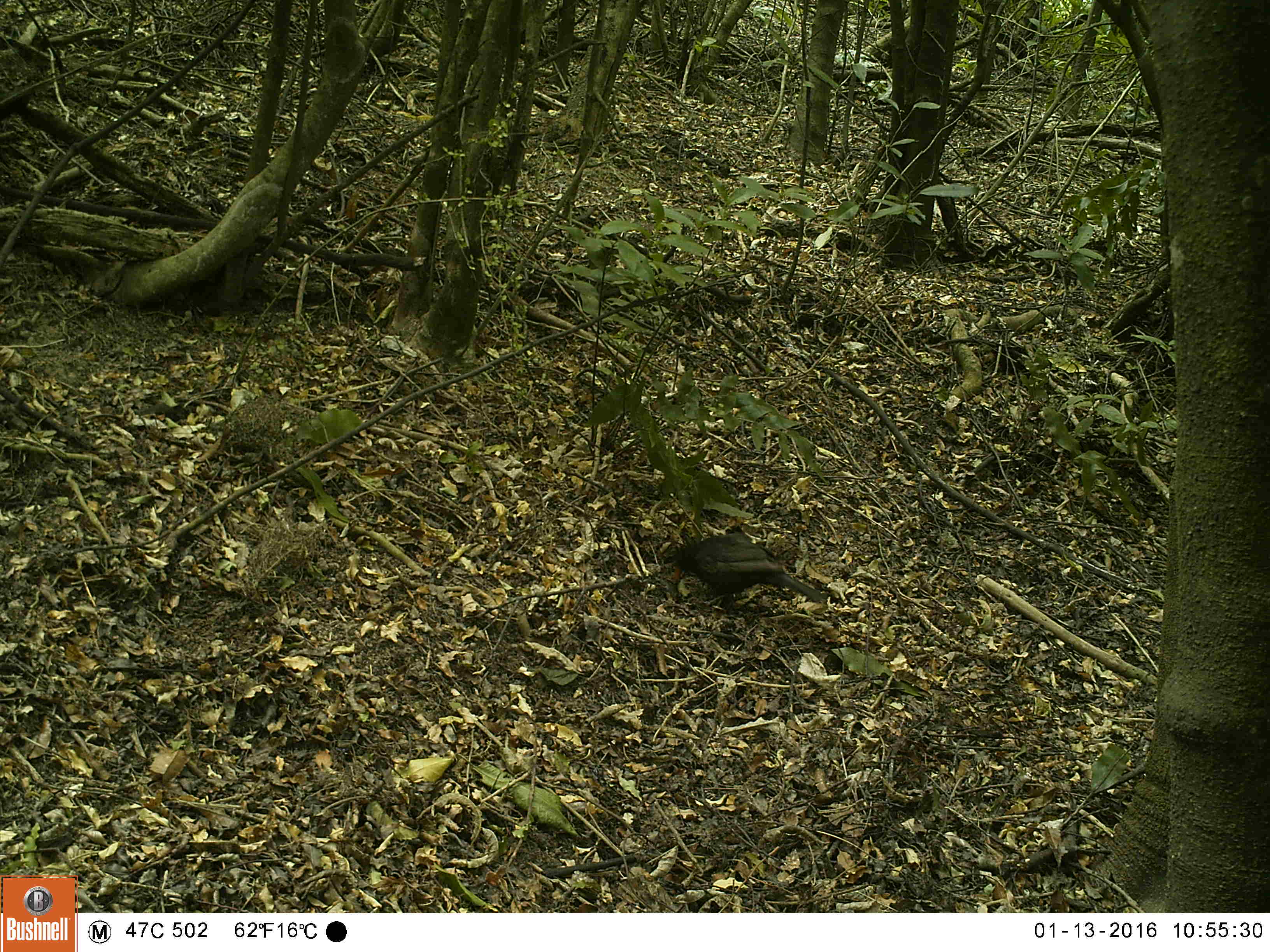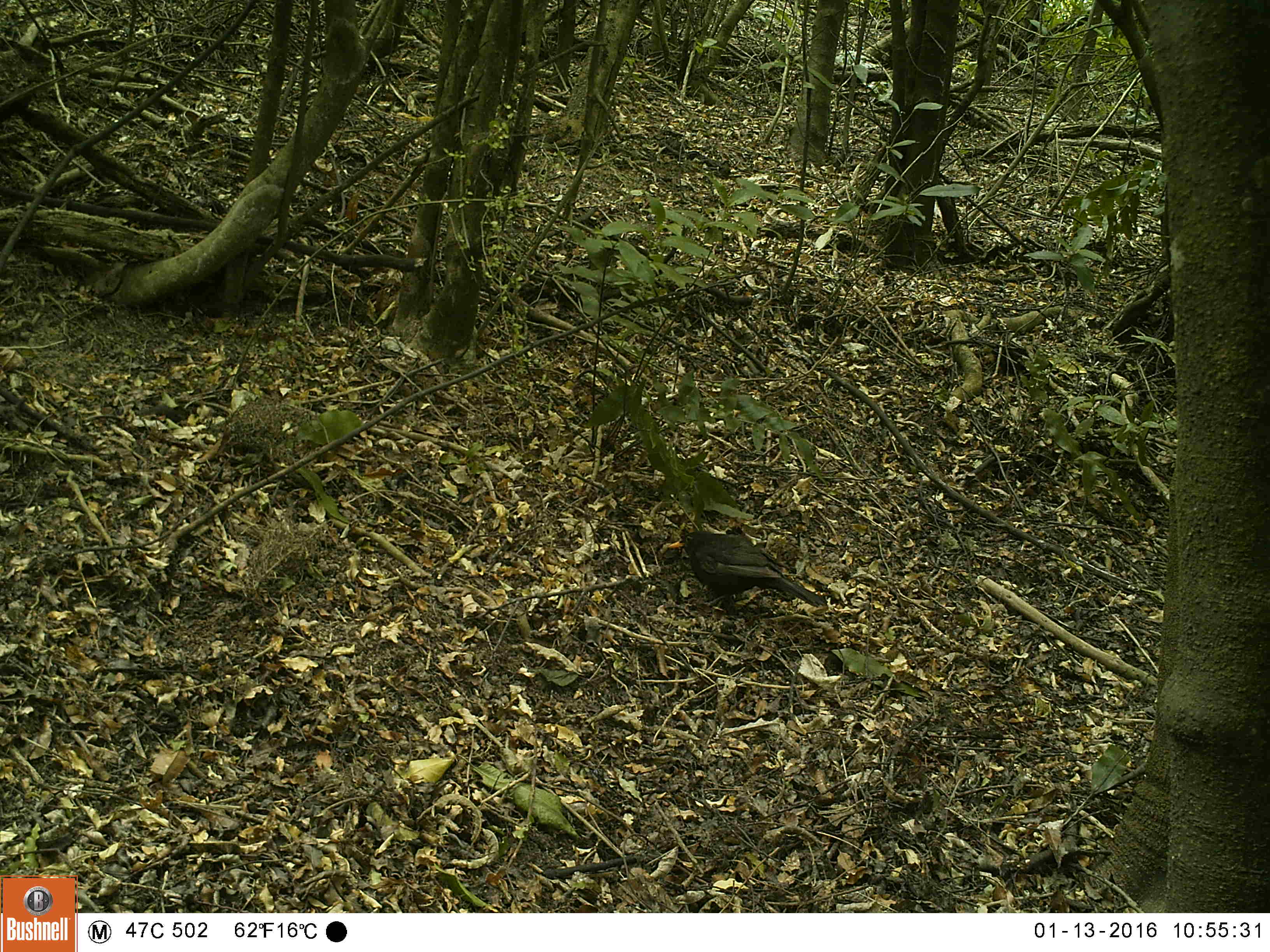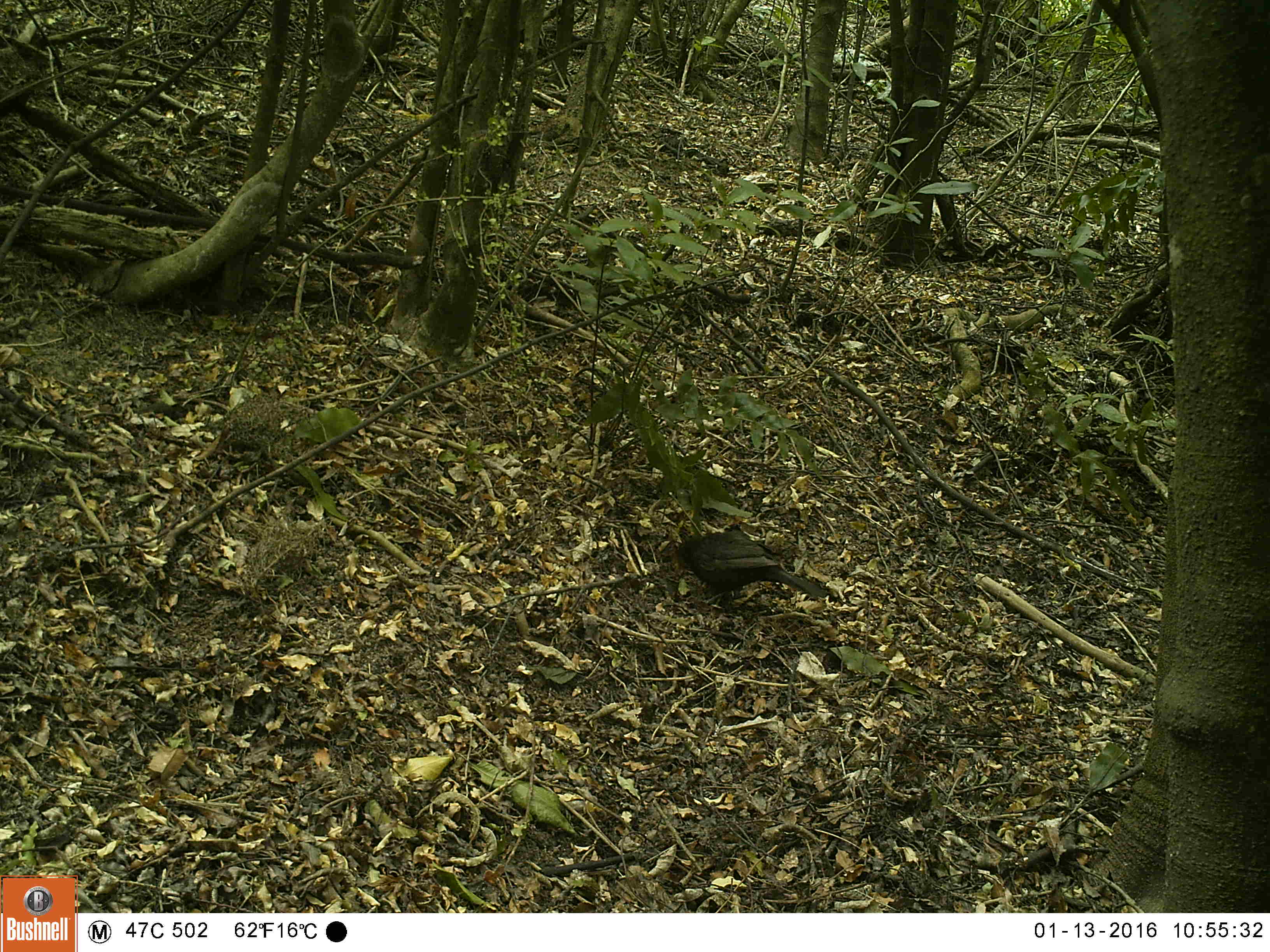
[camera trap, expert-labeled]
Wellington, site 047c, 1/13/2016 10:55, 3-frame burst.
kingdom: Animalia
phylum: Chordata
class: Aves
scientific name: Aves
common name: bird